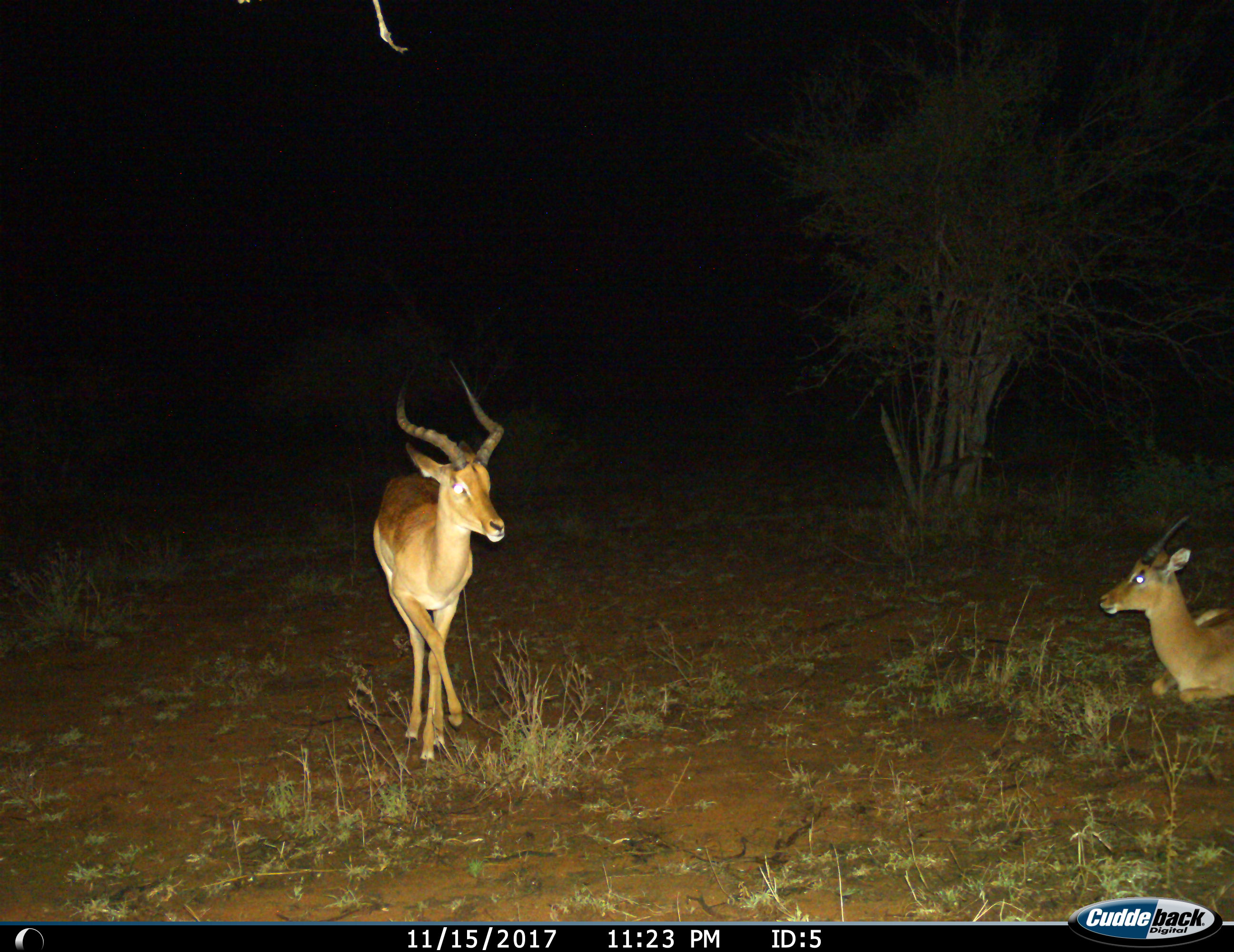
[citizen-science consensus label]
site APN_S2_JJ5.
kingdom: Animalia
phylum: Chordata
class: Mammalia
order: Artiodactyla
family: Bovidae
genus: Aepyceros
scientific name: Aepyceros melampus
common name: impala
Impala (Aepyceros melampus), count 2. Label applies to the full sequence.